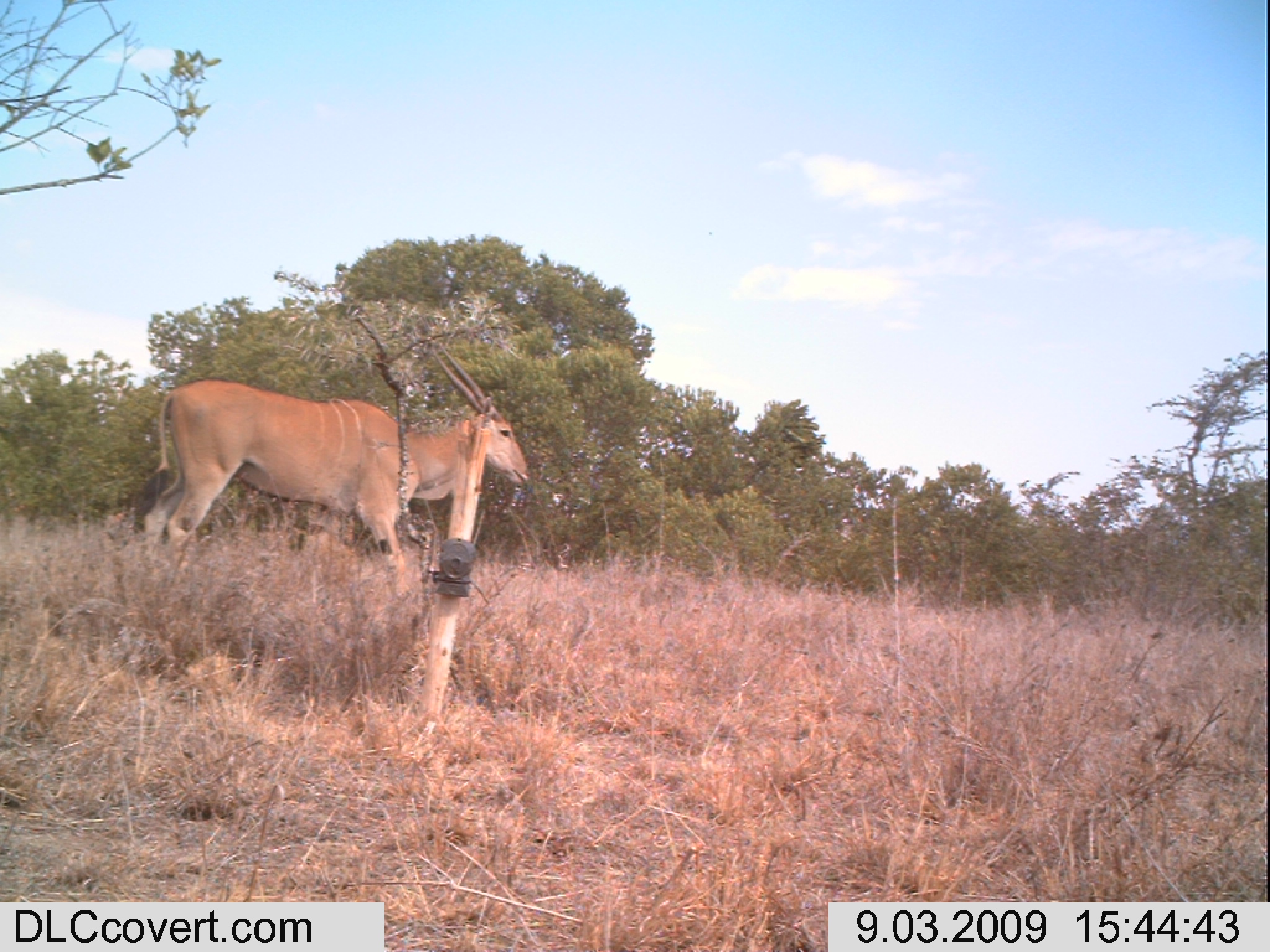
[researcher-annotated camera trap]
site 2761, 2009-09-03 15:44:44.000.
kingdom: Animalia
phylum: Chordata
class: Mammalia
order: Artiodactyla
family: Bovidae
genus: Tragelaphus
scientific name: Tragelaphus oryx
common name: eland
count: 1